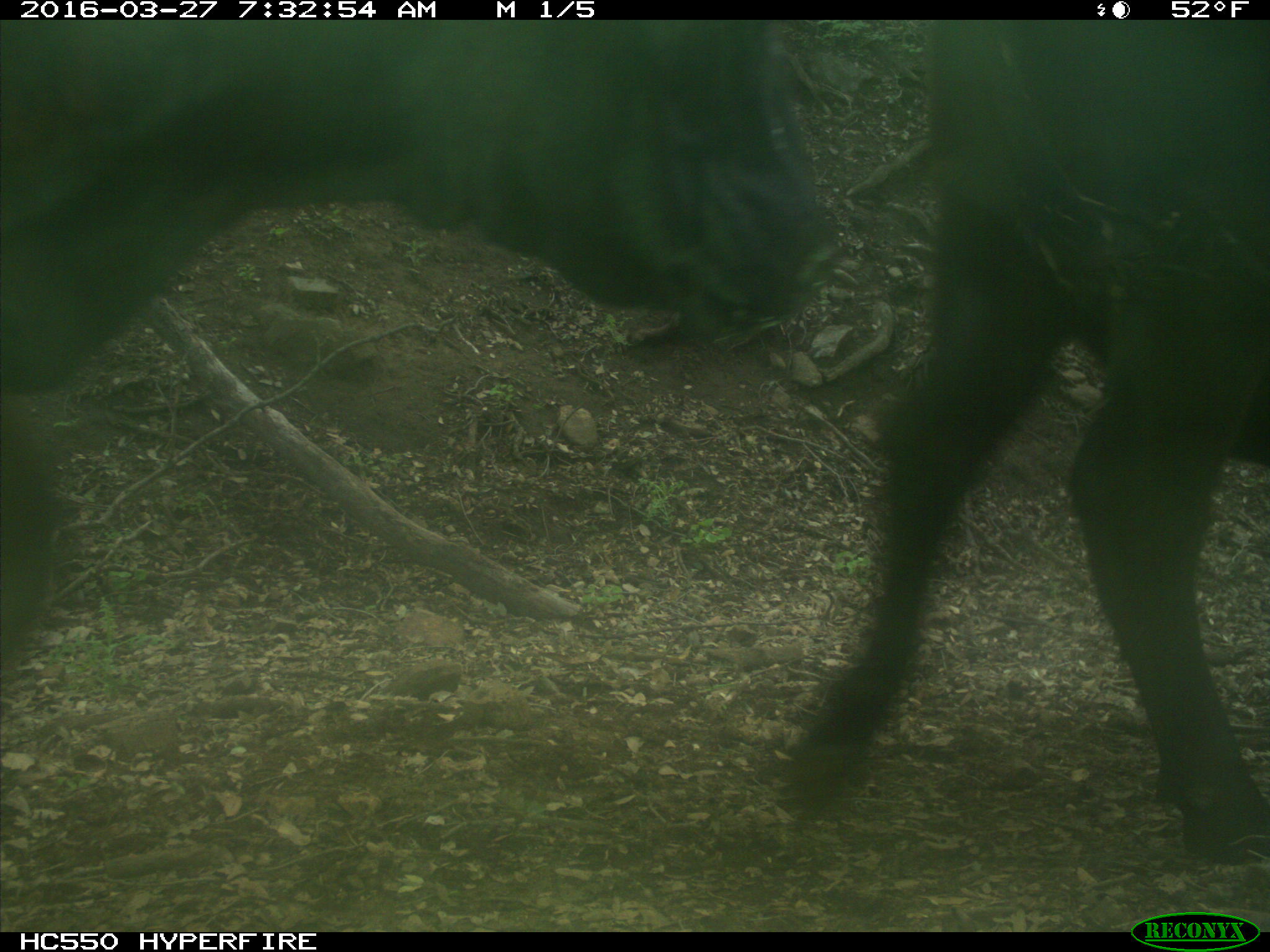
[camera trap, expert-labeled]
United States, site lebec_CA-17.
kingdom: Animalia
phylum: Chordata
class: Mammalia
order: Artiodactyla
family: Bovidae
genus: Bos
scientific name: Bos taurus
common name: domestic cow